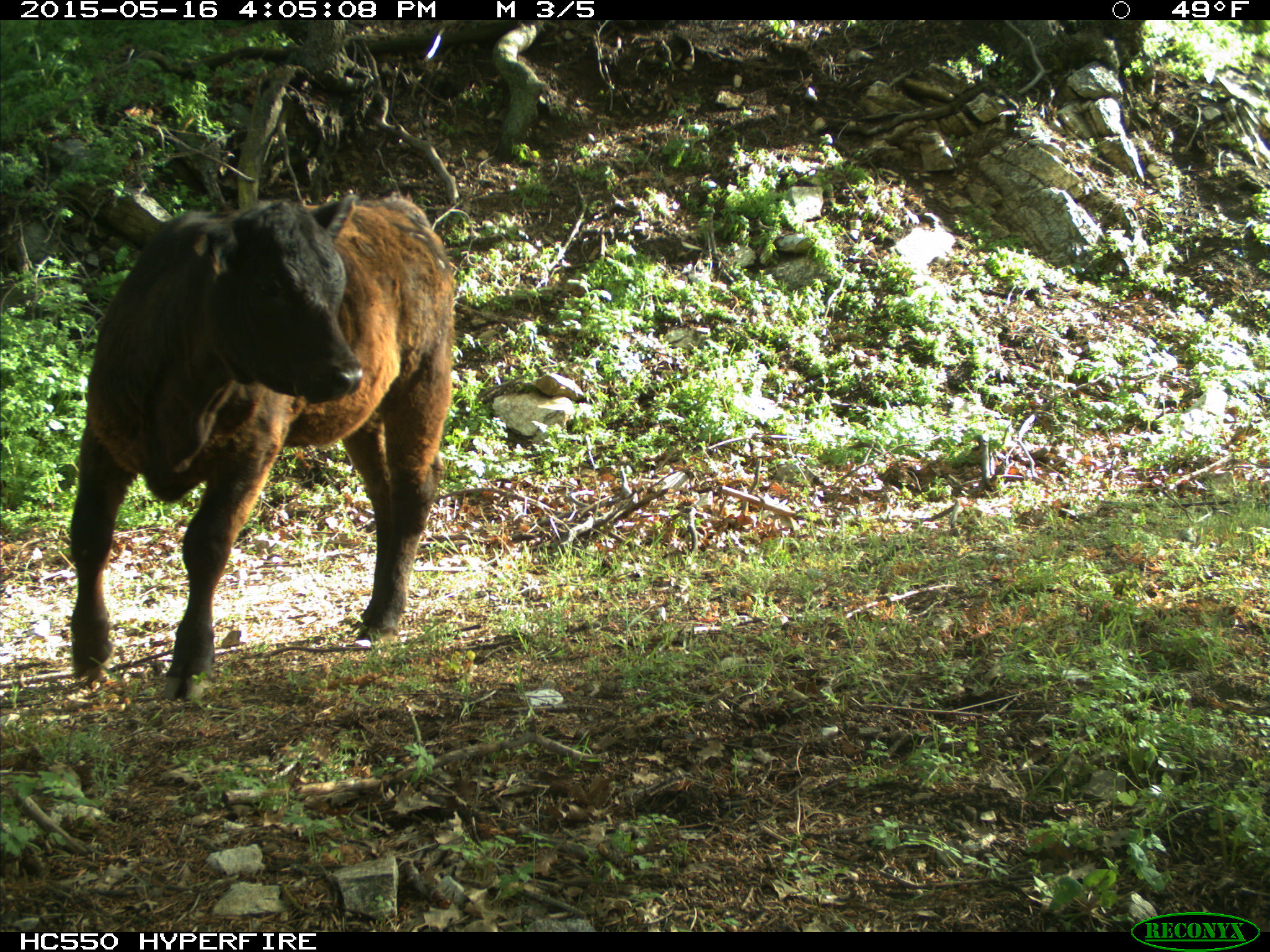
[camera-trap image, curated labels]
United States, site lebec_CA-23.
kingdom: Animalia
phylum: Chordata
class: Mammalia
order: Artiodactyla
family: Bovidae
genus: Bos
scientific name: Bos taurus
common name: domestic cow